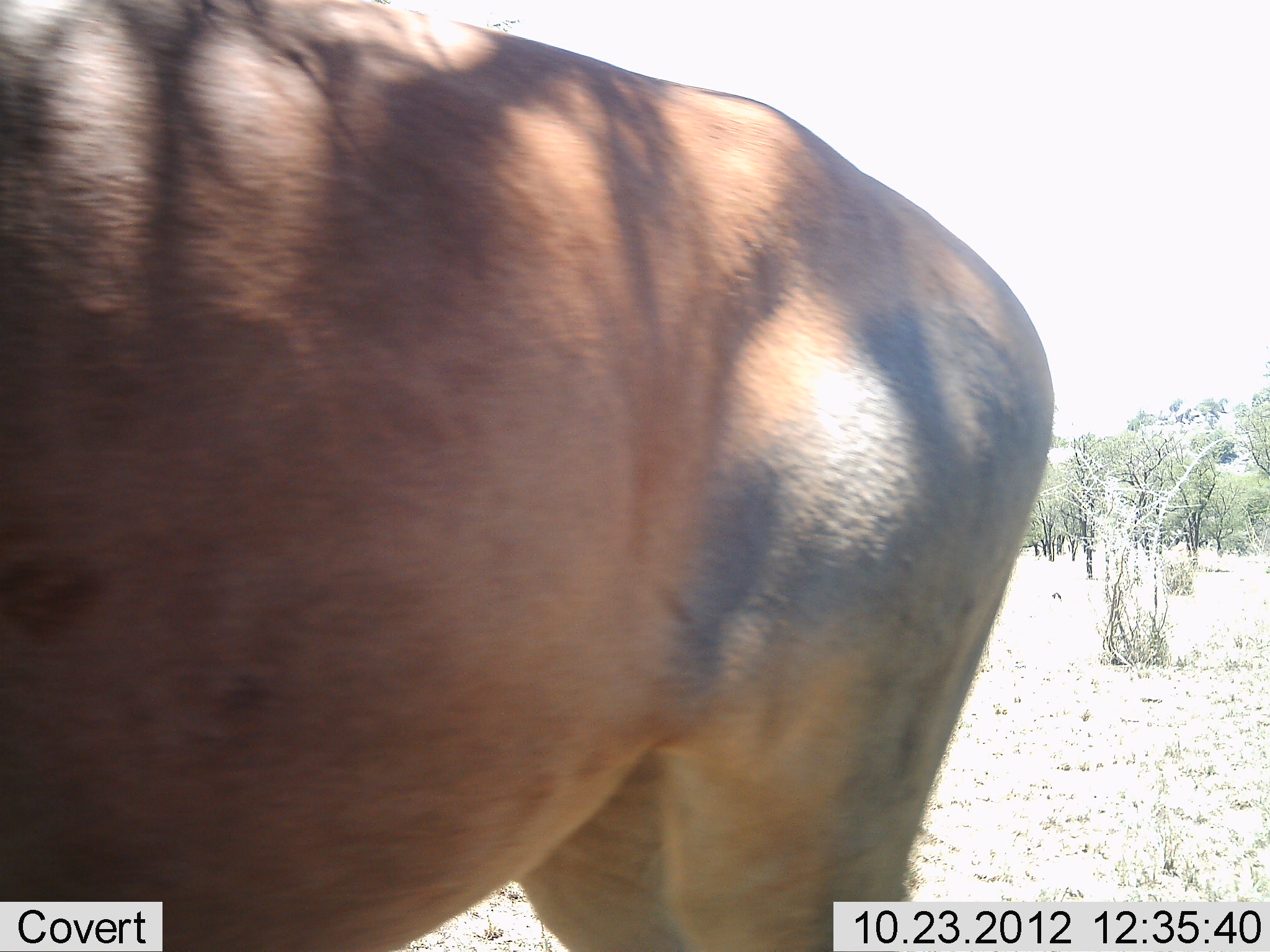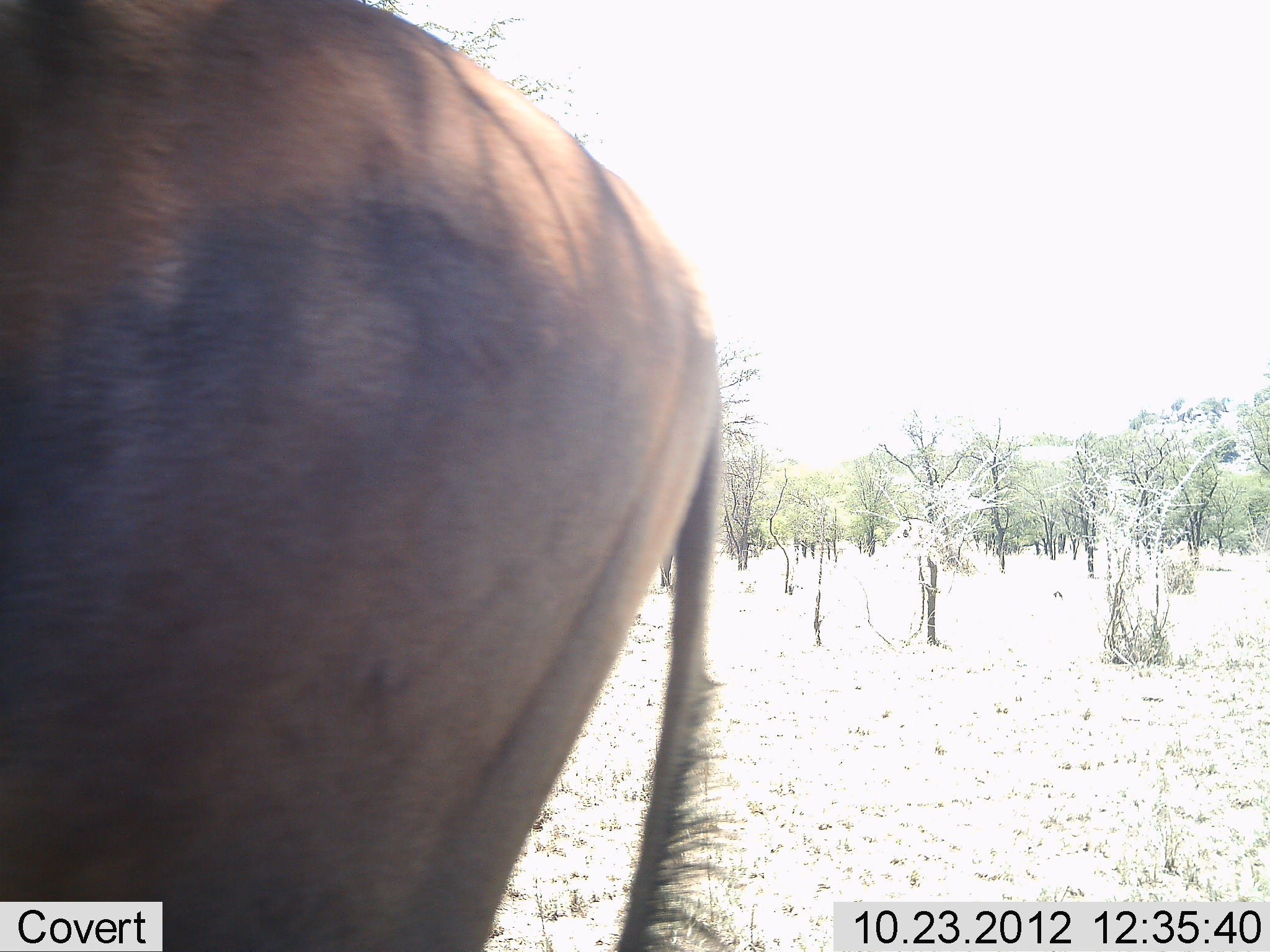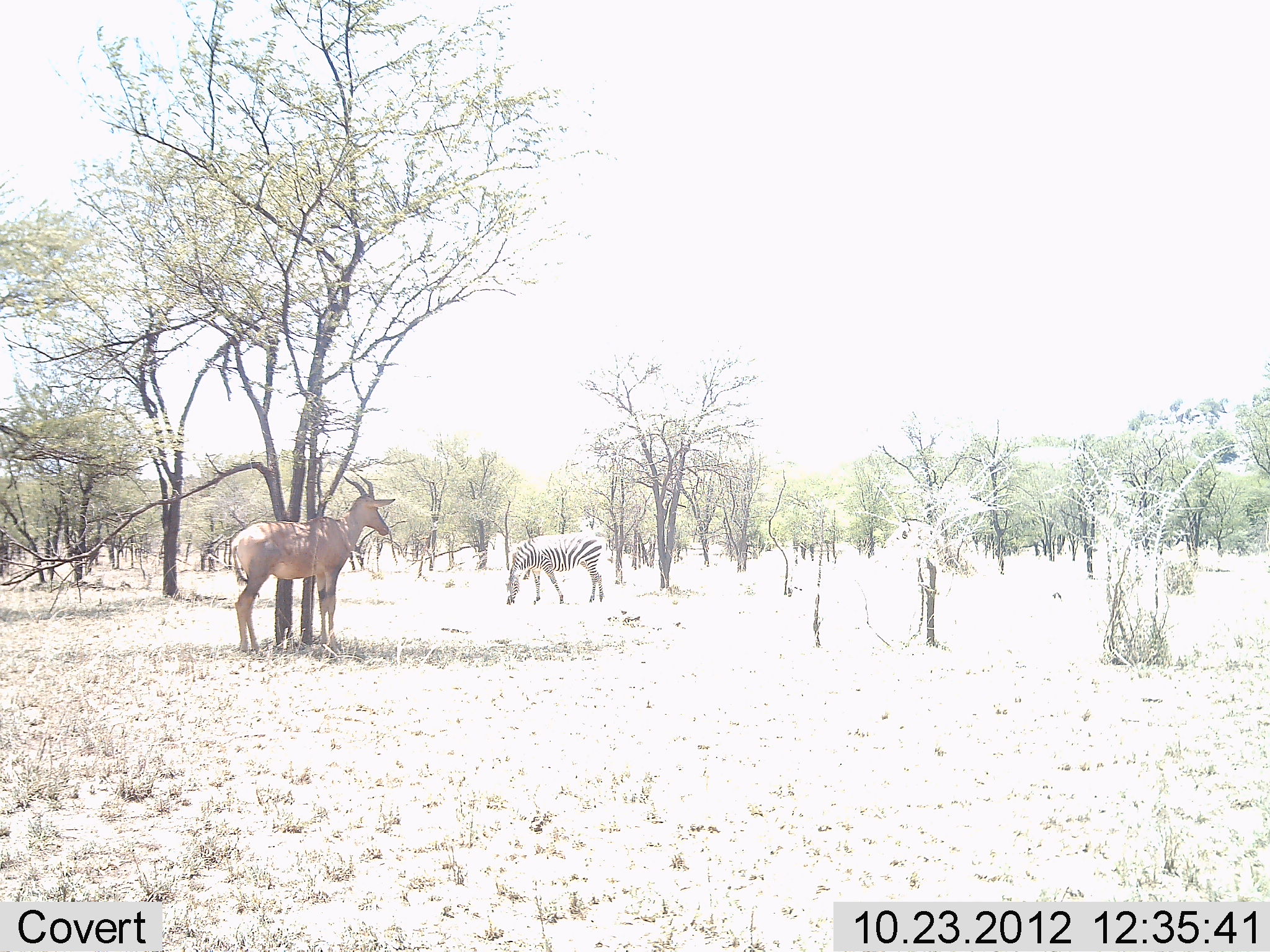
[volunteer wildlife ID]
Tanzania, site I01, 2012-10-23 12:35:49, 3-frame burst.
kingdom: Animalia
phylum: Chordata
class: Mammalia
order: Artiodactyla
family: Bovidae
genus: Damaliscus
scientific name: Damaliscus lunatus jimela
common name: topi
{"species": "topi (Damaliscus lunatus jimela)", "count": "2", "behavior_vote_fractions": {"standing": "100%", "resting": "10%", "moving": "80%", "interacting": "0%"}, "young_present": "0%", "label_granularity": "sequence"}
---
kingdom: Animalia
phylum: Chordata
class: Mammalia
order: Perissodactyla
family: Equidae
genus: Equus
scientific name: Equus quagga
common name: plains zebra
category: zebra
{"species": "zebra (plains zebra) (Equus quagga)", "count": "1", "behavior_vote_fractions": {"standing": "17%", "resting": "0%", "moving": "0%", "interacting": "0%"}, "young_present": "0%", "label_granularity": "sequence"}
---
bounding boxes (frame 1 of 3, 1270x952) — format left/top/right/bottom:
animal: 1/0/1054/951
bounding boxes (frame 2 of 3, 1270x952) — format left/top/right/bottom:
animal: 0/0/725/951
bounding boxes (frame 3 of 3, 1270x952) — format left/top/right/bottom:
animal: 230/475/390/654; 505/532/605/606